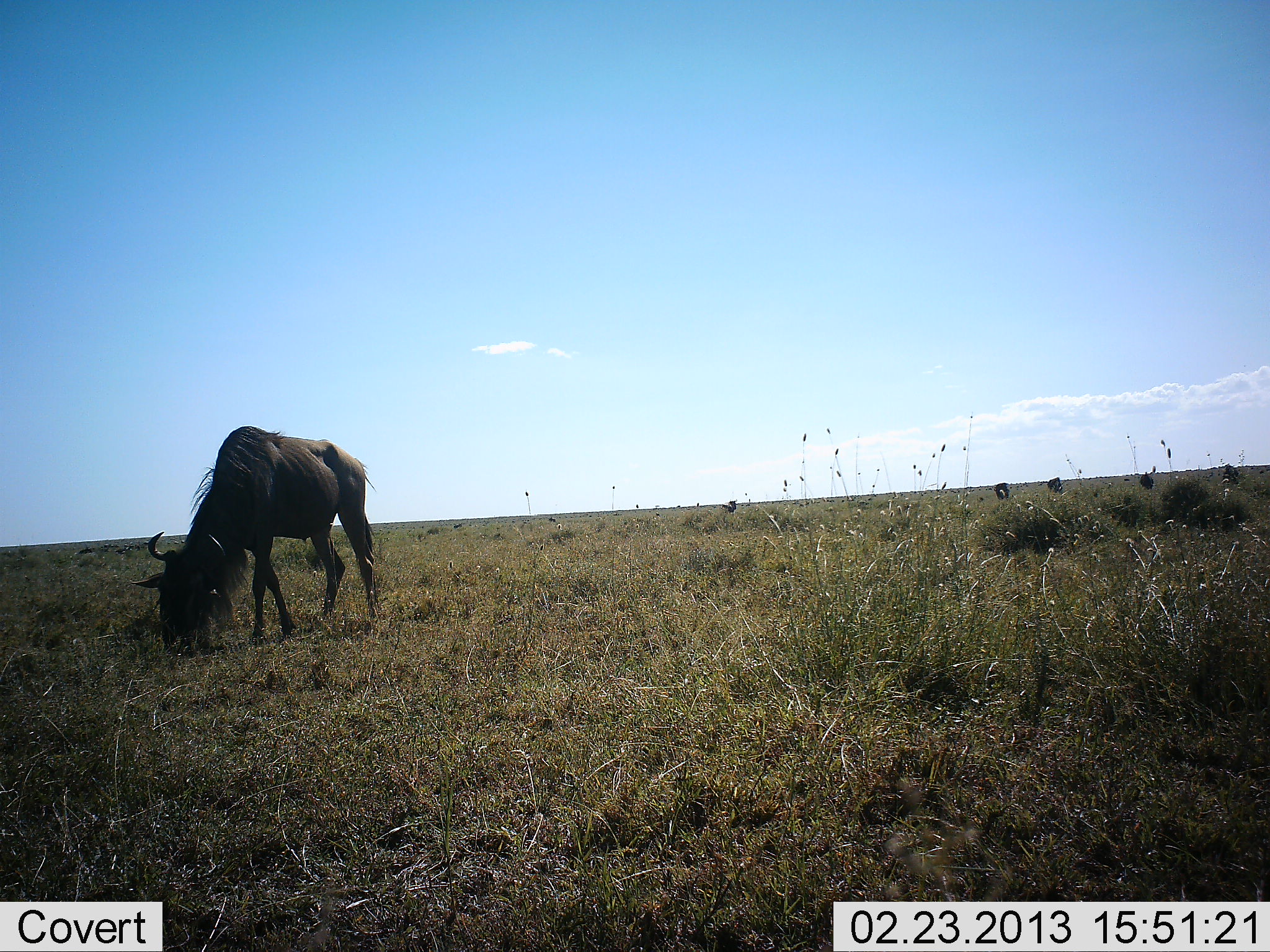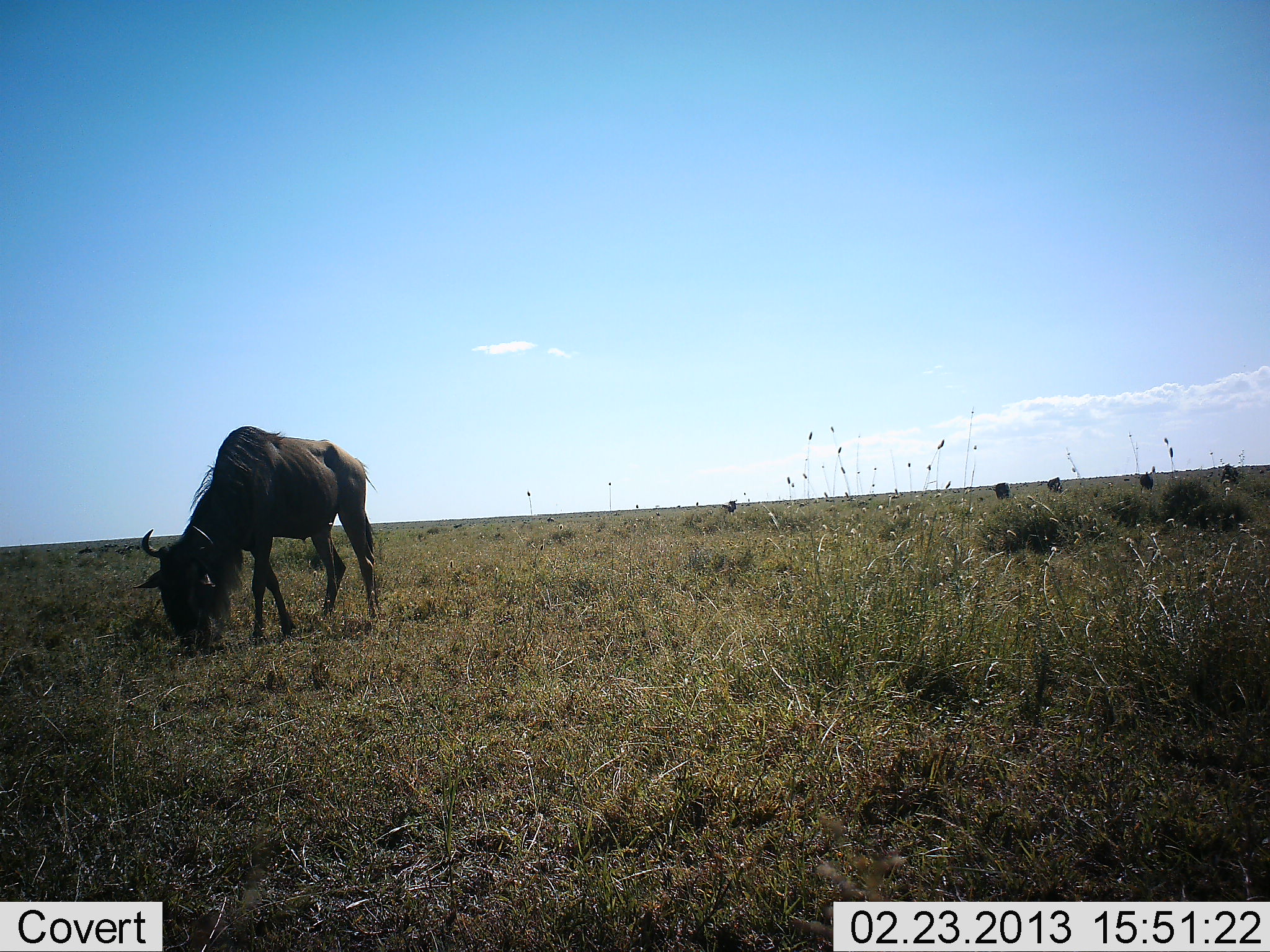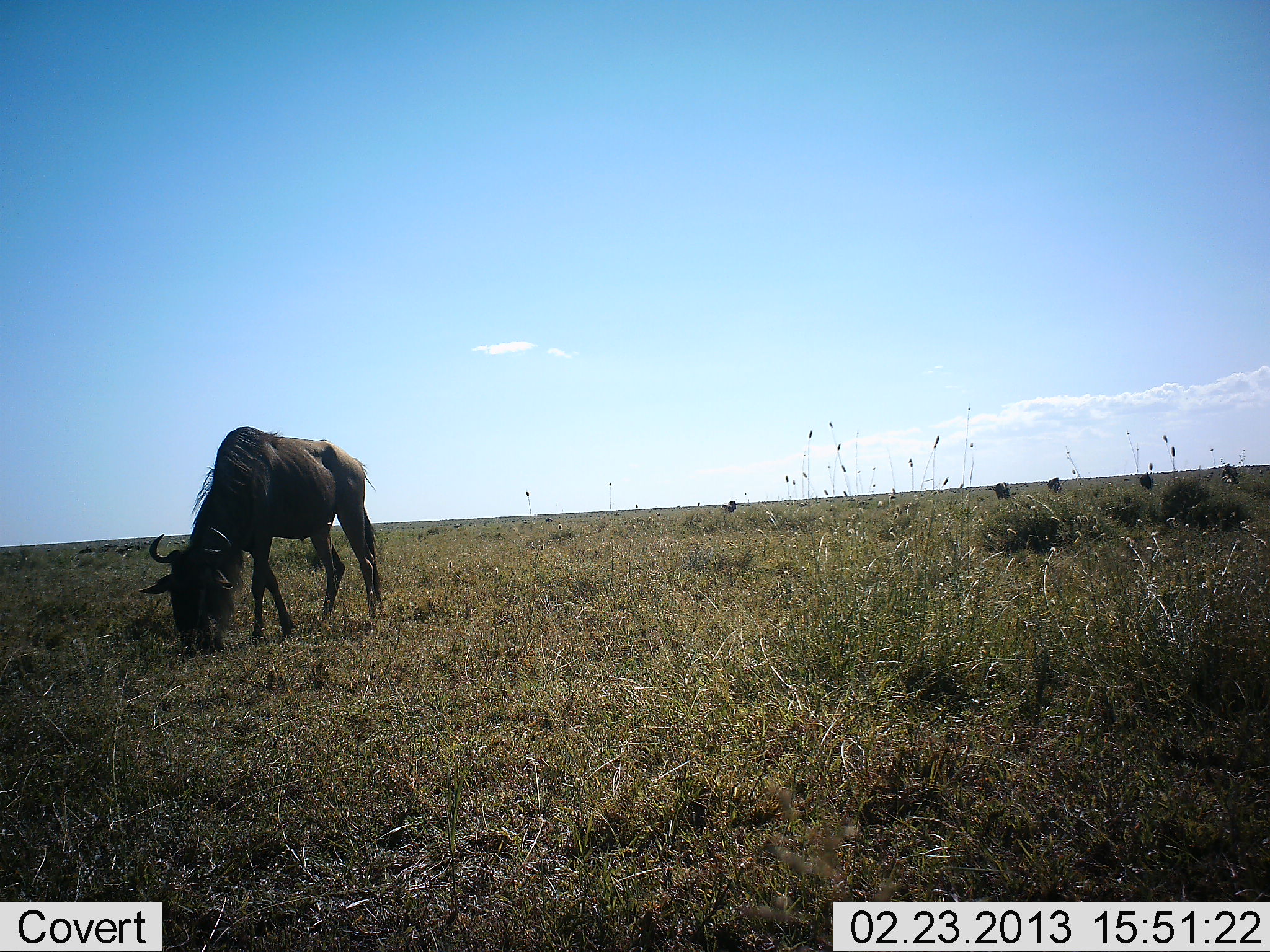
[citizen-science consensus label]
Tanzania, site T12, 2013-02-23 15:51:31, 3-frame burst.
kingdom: Animalia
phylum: Chordata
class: Mammalia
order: Artiodactyla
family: Bovidae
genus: Connochaetes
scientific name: Connochaetes taurinus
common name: blue wildebeest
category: wildebeest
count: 1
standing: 40%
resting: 0%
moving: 5%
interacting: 0%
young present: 0%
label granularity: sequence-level